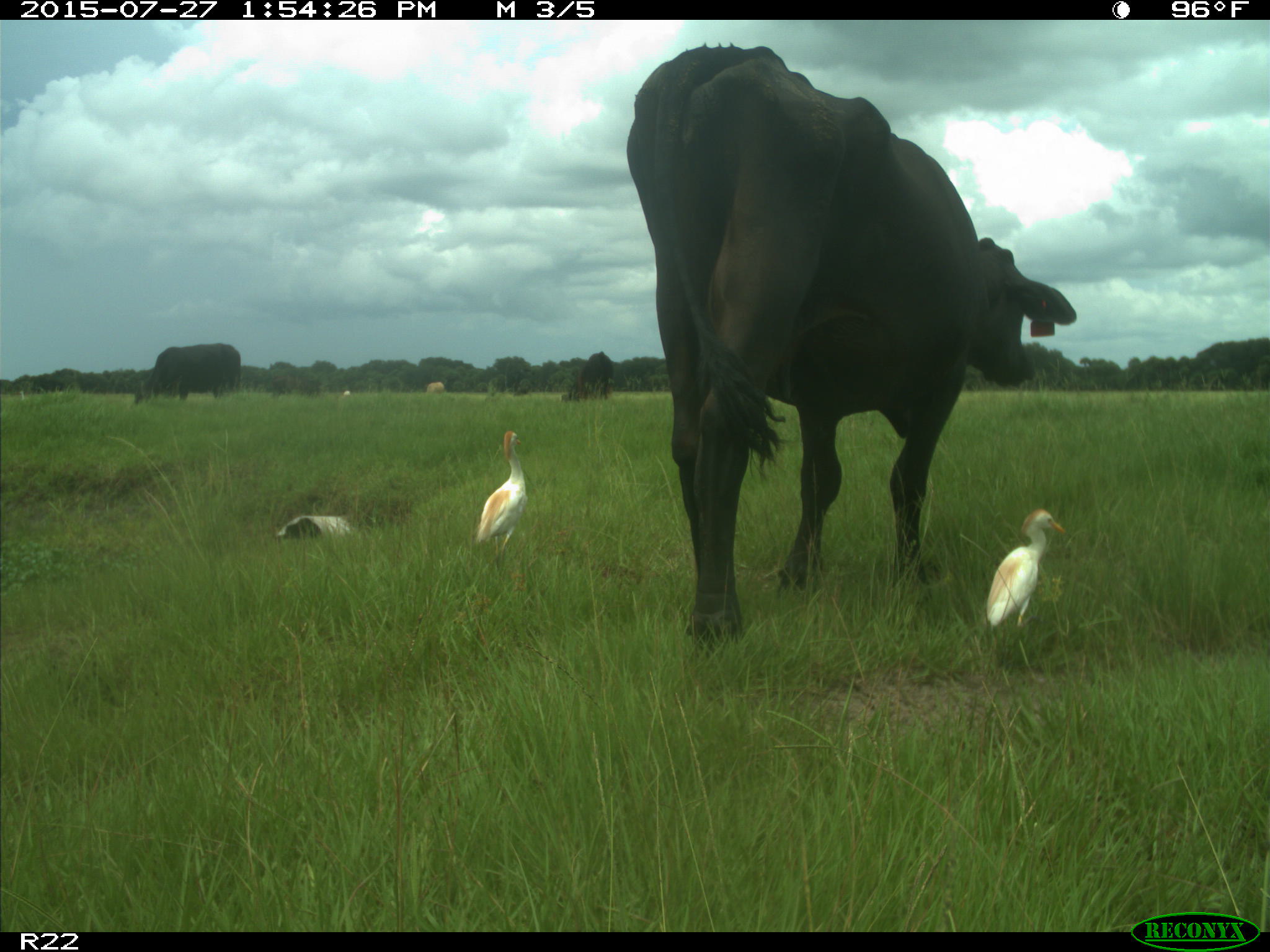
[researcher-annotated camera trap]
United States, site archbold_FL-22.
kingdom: Animalia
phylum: Chordata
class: Mammalia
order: Artiodactyla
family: Bovidae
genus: Bos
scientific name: Bos taurus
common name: domestic cow